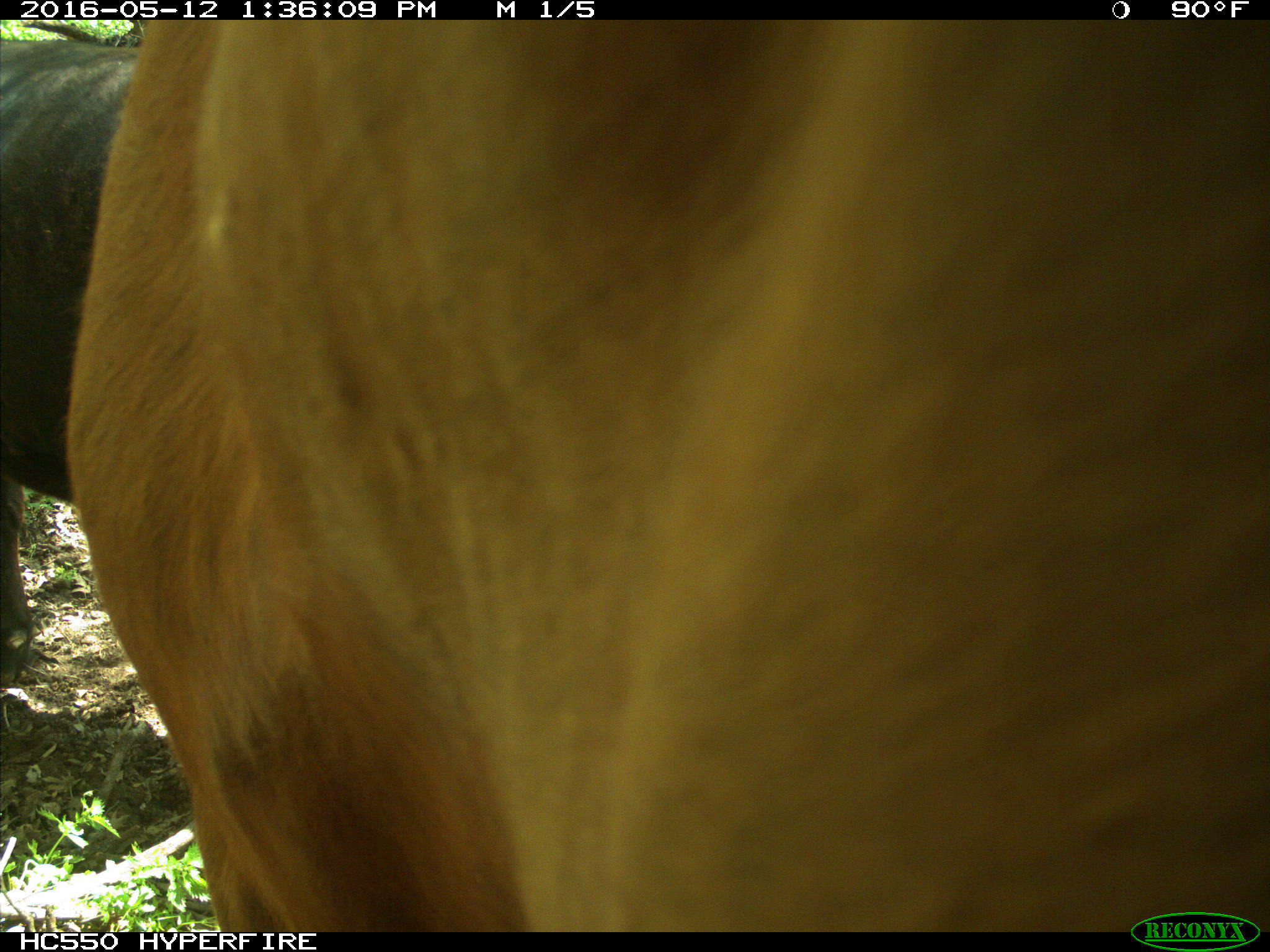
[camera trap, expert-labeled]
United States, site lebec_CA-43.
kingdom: Animalia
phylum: Chordata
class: Mammalia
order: Artiodactyla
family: Bovidae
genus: Bos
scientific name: Bos taurus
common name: domestic cow